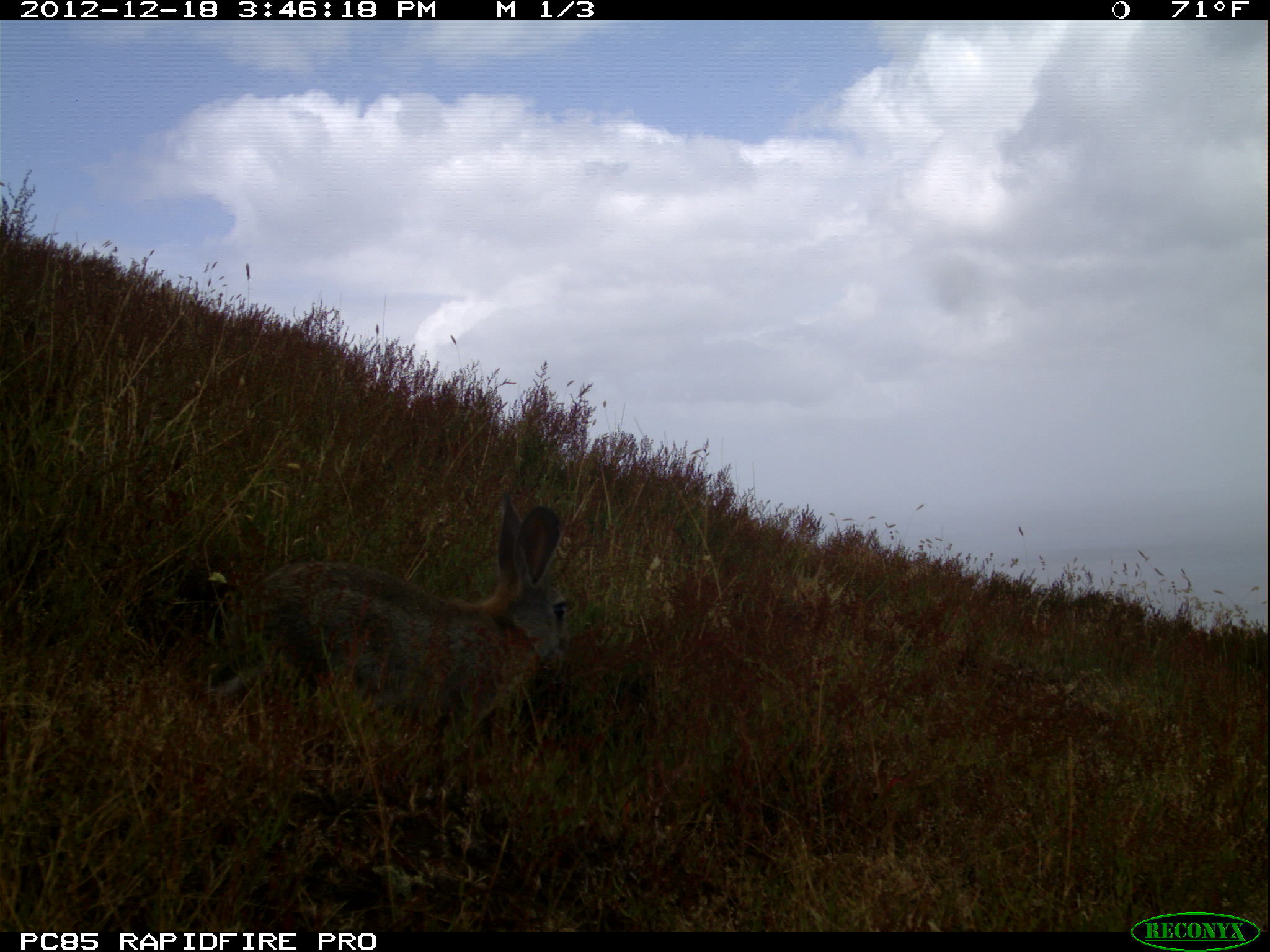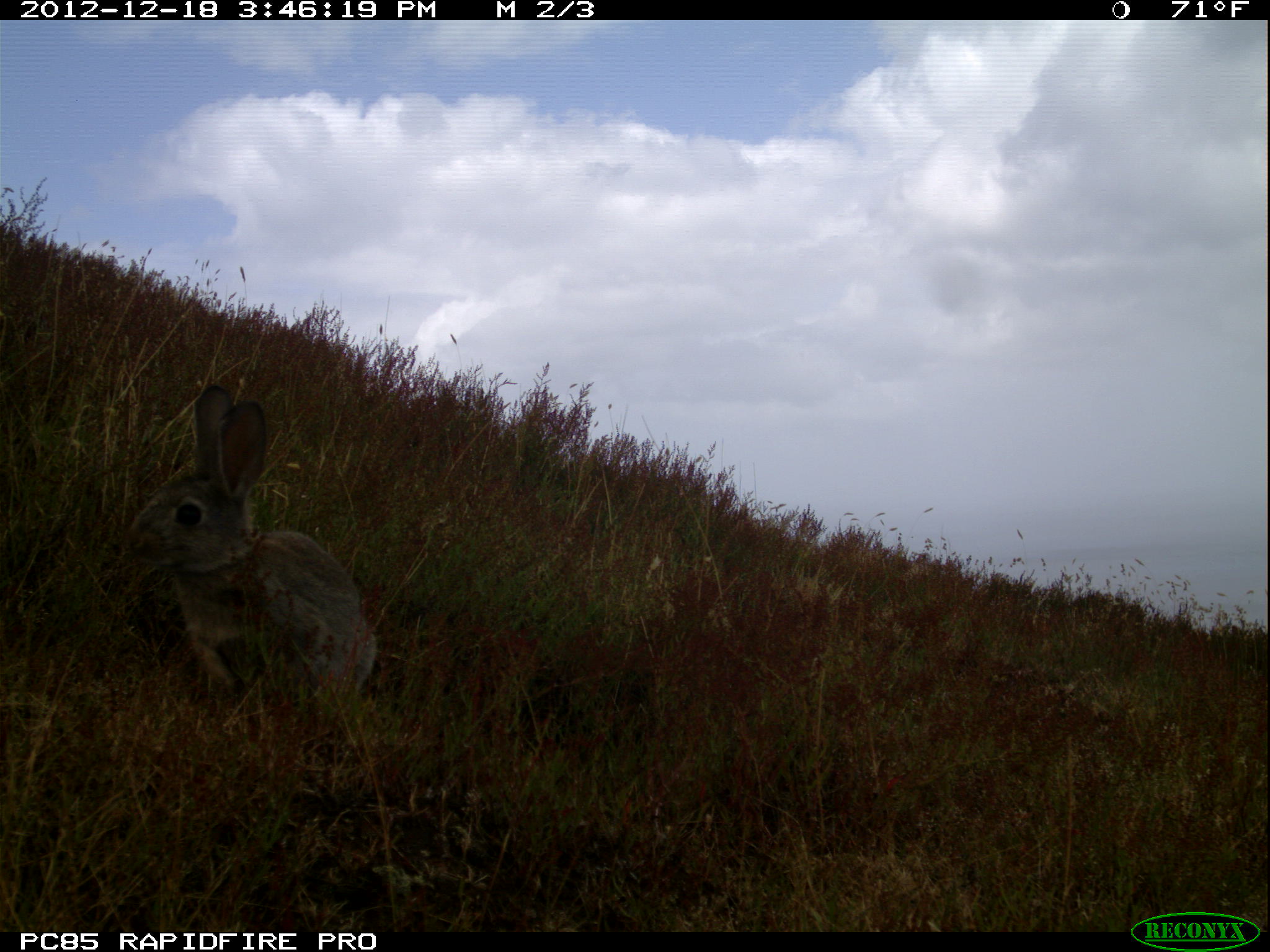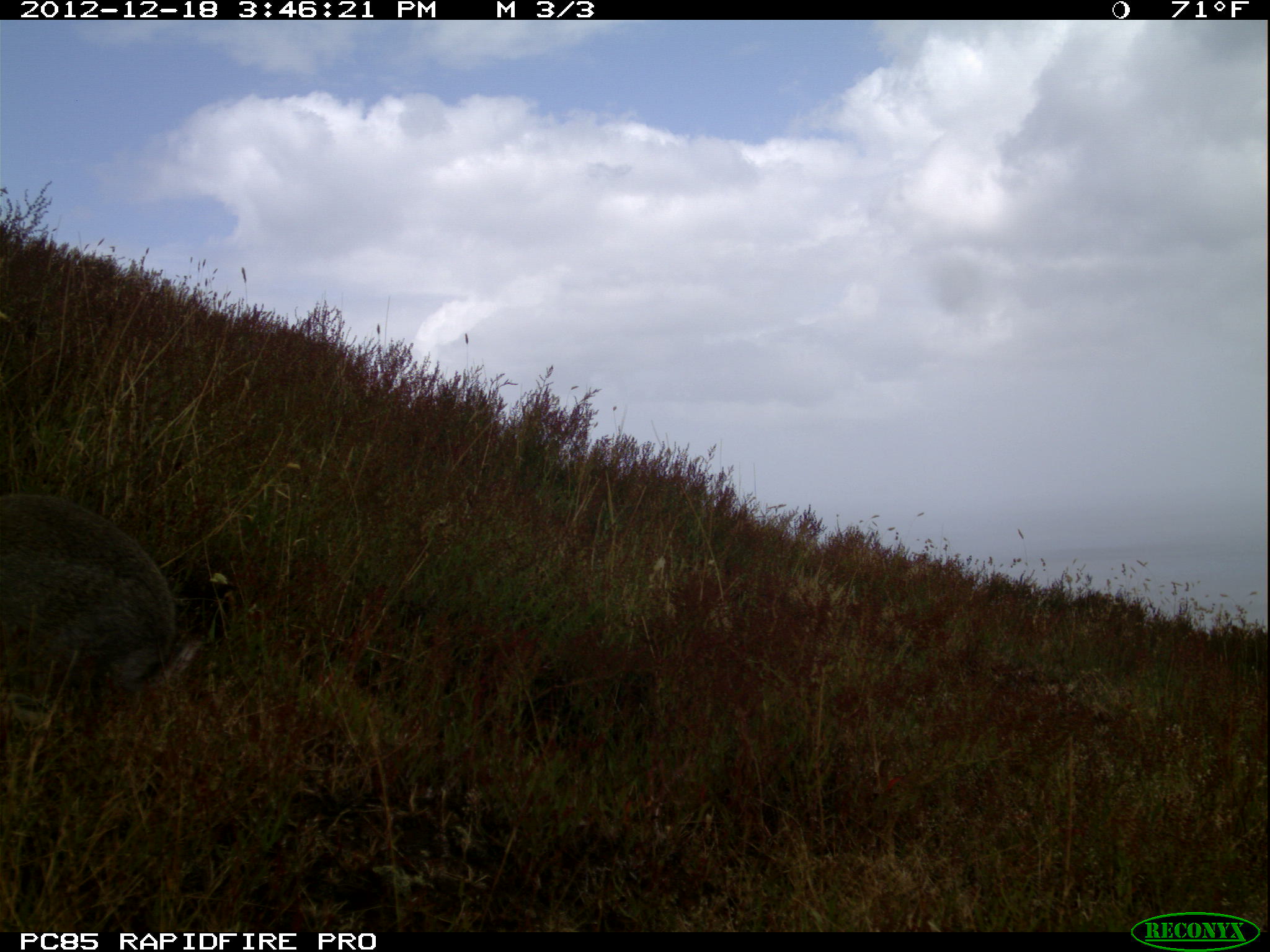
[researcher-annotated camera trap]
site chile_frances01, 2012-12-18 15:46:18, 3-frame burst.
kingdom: Animalia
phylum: Chordata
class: Mammalia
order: Lagomorpha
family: Leporidae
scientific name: Leporidae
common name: rabbits and hares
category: rabbit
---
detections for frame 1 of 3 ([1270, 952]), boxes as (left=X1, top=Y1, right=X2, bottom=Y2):
rabbit: (left=187, top=492, right=574, bottom=767)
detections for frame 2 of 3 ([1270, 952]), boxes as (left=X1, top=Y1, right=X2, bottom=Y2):
rabbit: (left=110, top=382, right=378, bottom=722)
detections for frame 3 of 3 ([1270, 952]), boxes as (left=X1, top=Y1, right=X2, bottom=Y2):
rabbit: (left=0, top=488, right=205, bottom=744)